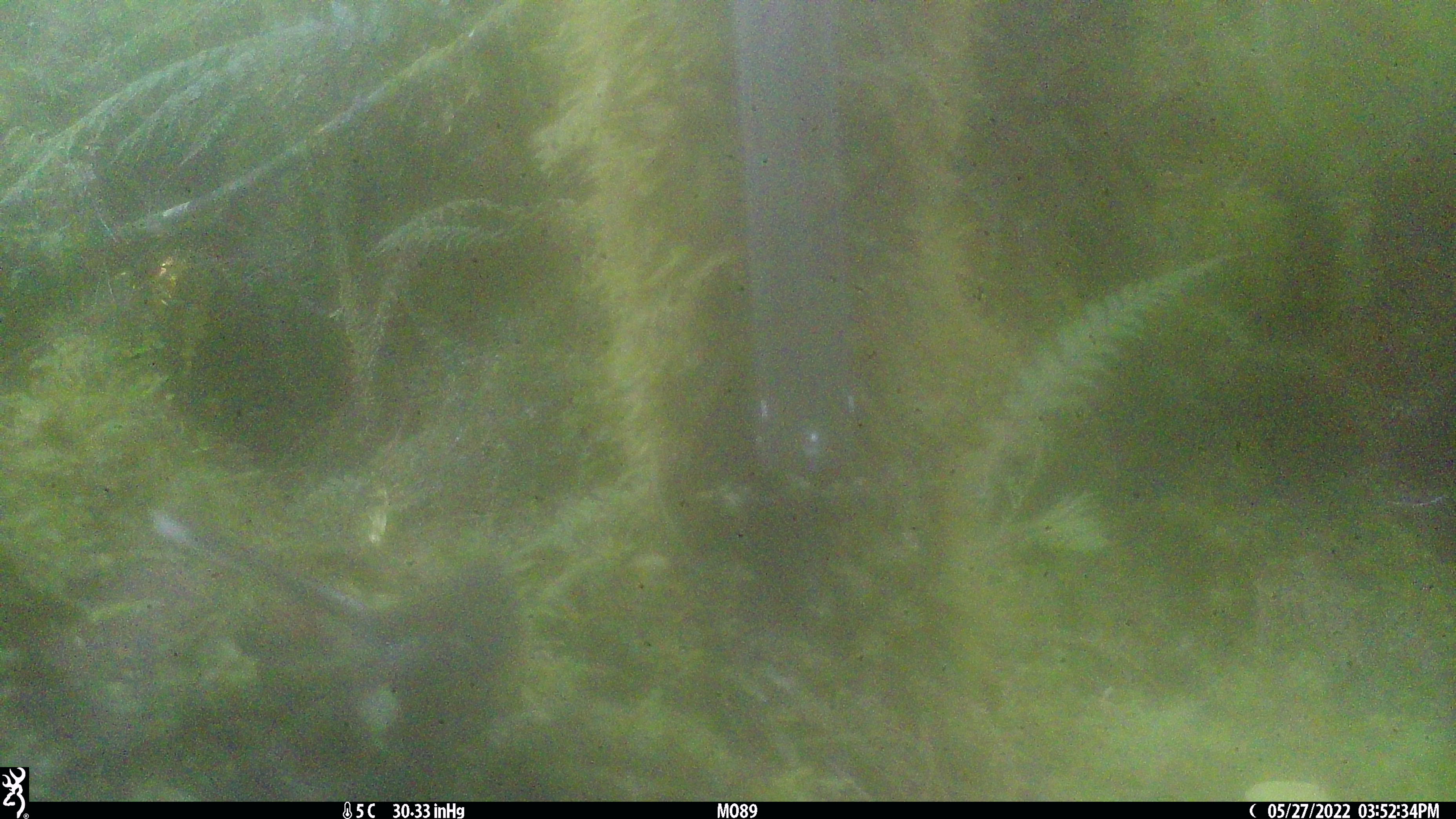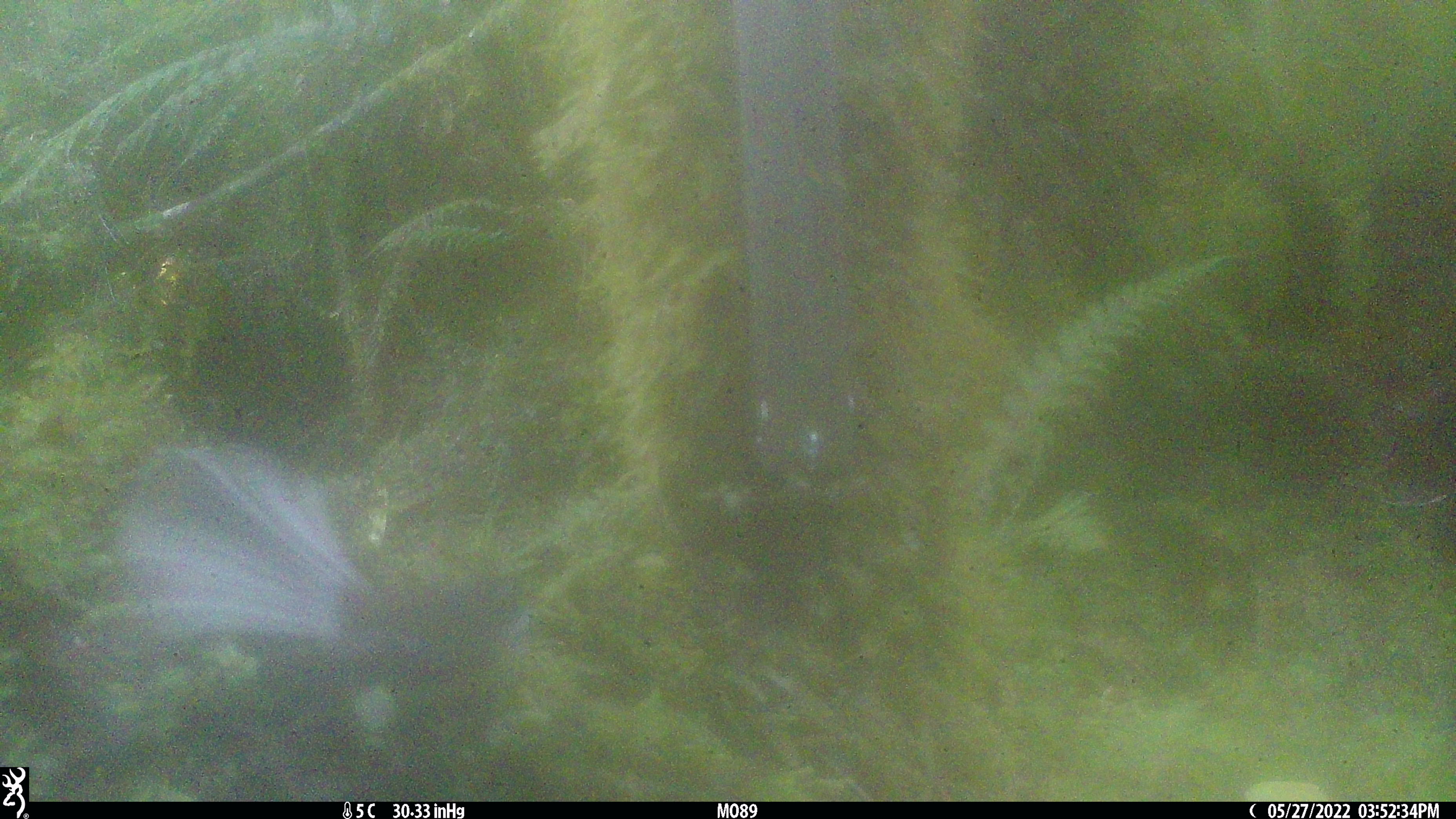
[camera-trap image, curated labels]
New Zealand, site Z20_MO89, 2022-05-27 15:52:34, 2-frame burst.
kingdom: Animalia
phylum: Chordata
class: Aves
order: Passeriformes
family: Rhipiduridae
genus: Rhipidura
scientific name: Rhipidura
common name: fantails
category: fantail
Fantail (fantails) (Rhipidura).